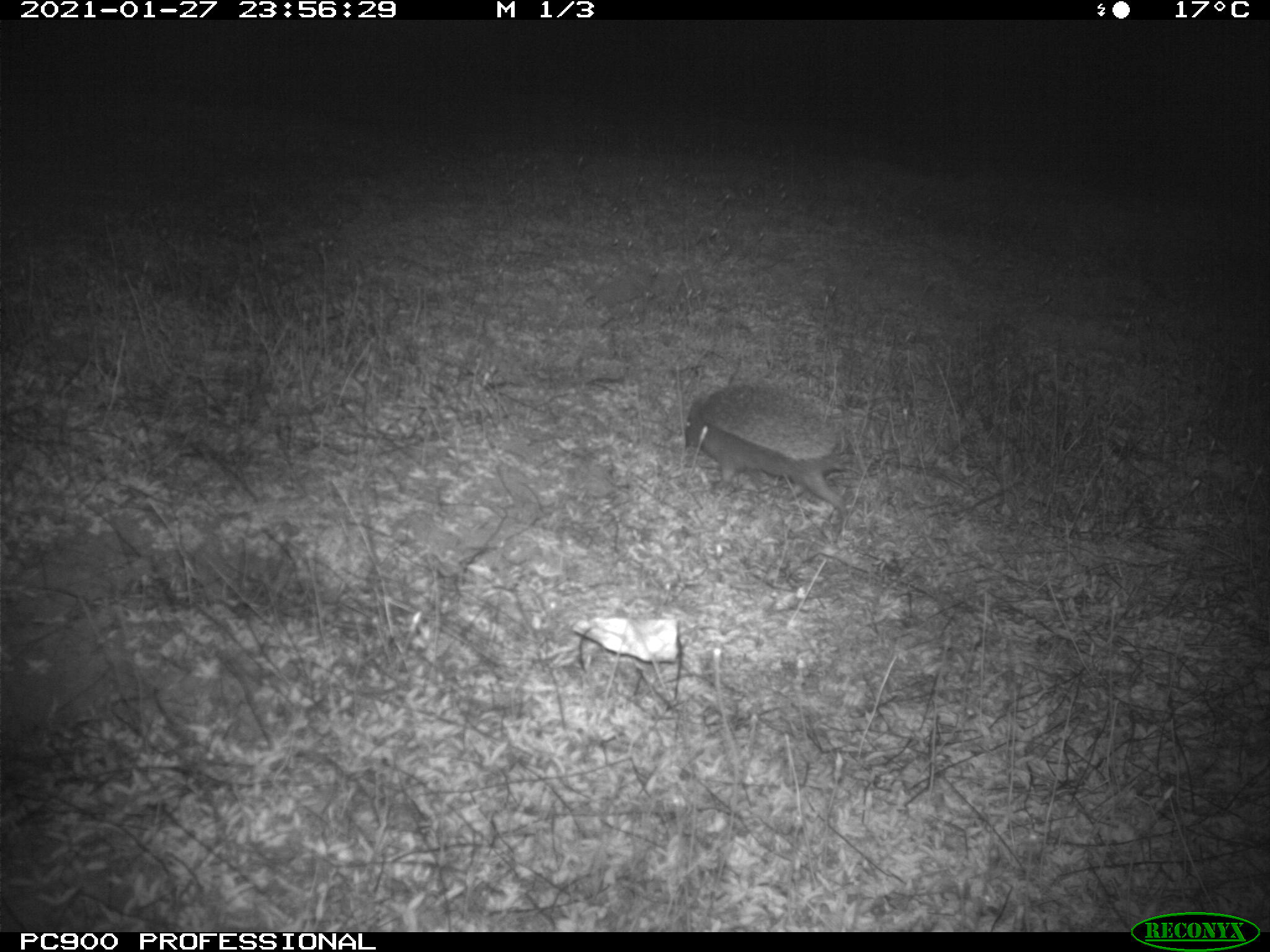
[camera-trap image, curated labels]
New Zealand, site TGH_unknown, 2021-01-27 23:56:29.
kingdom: Animalia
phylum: Chordata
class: Mammalia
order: Eulipotyphla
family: Erinaceidae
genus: Erinaceus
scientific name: Erinaceus europaeus europaeus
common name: european hedgehog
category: hedgehog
Hedgehog (european hedgehog) (Erinaceus europaeus europaeus).